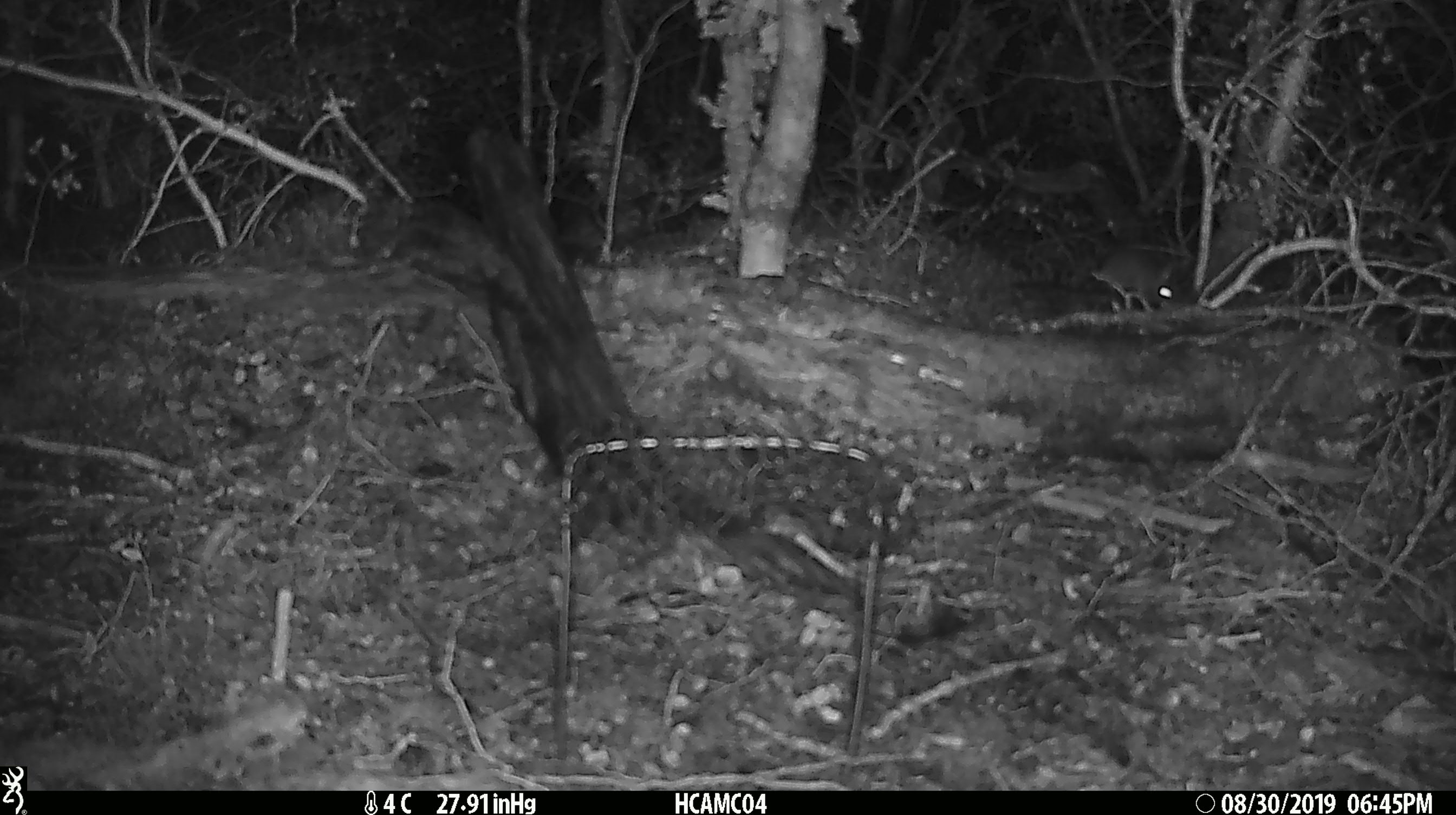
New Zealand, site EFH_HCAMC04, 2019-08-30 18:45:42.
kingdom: Animalia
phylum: Chordata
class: Mammalia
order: Rodentia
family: Muridae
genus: Mus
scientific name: Mus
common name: mouse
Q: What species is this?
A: Mouse (Mus).